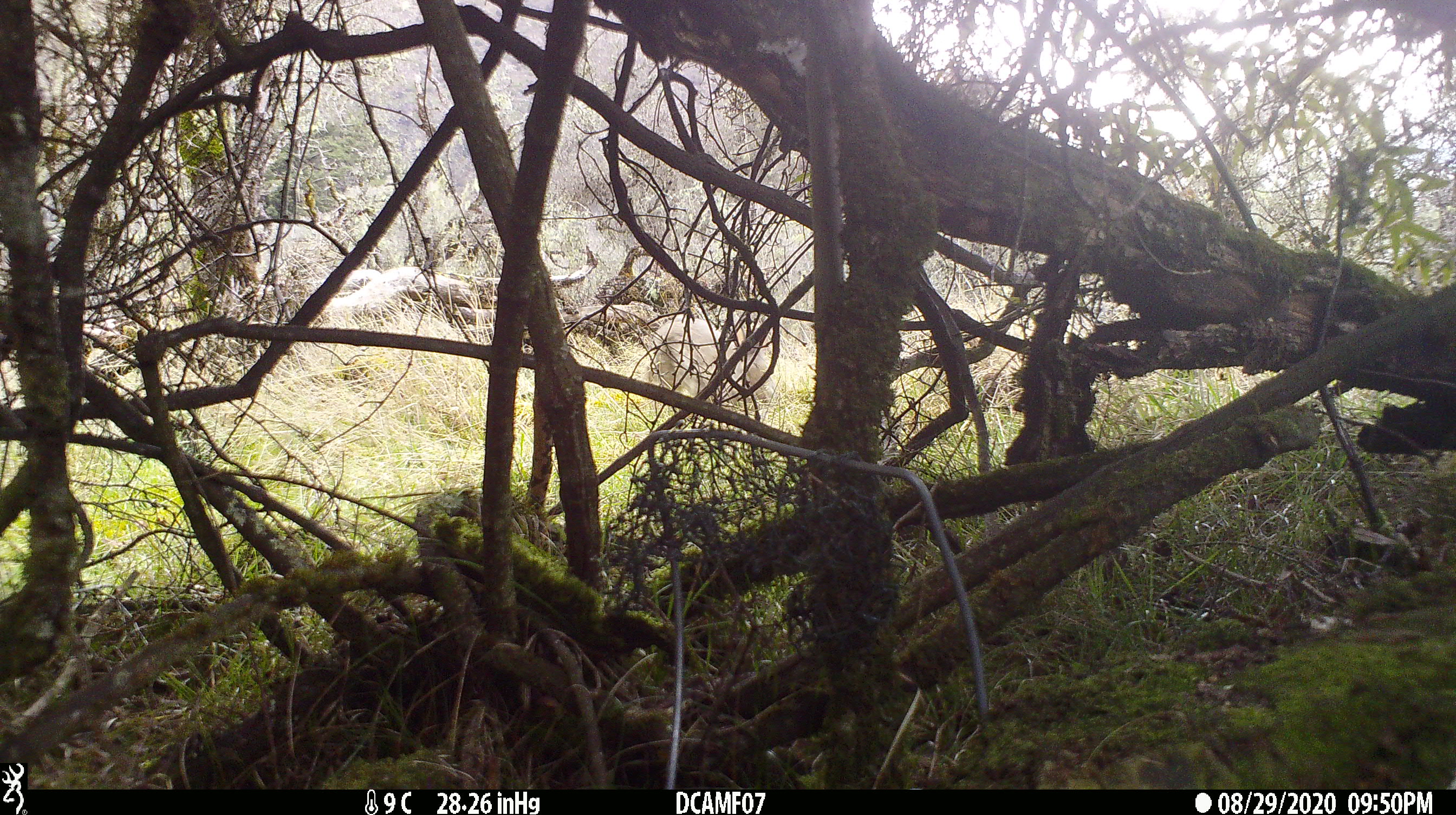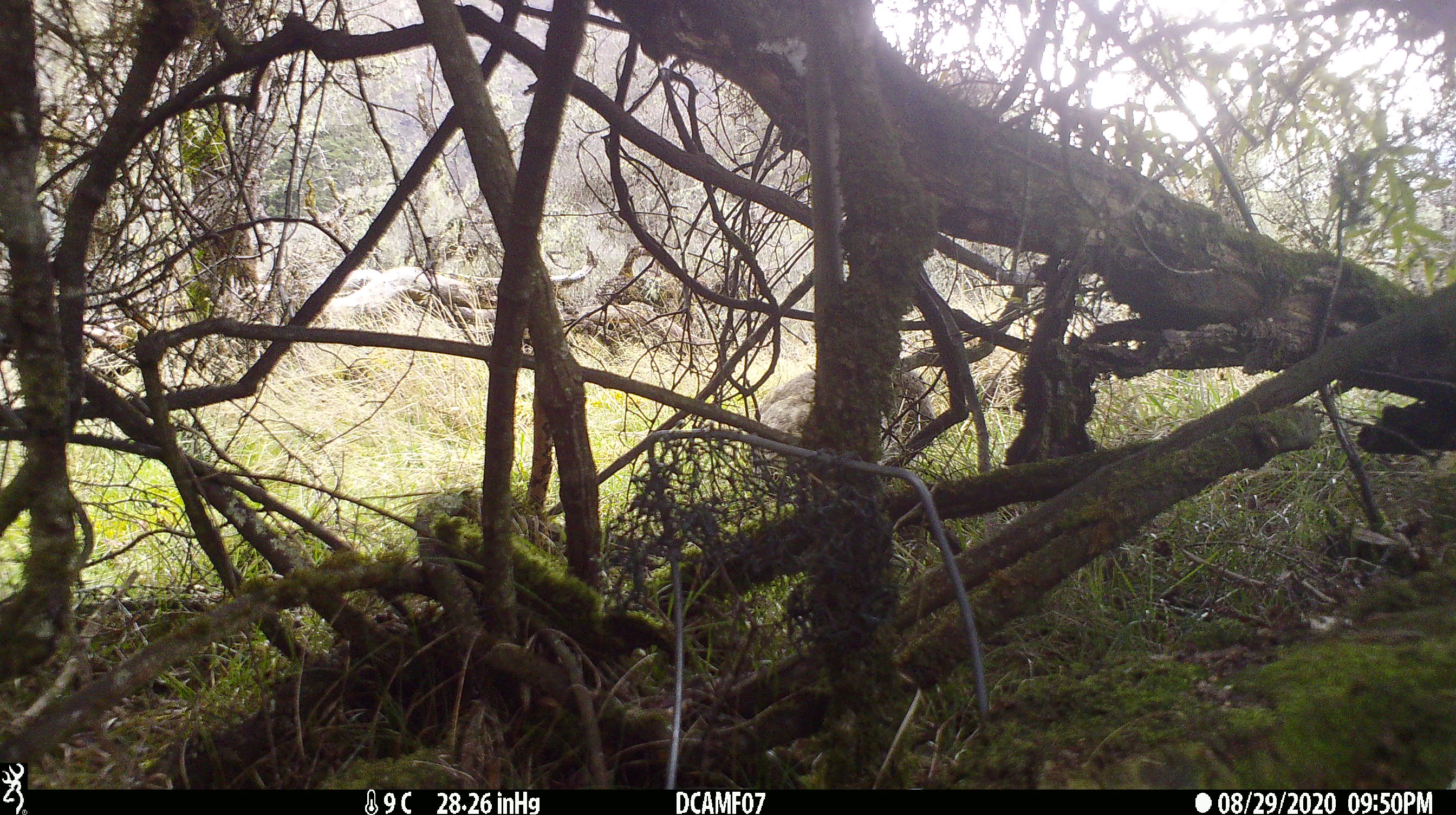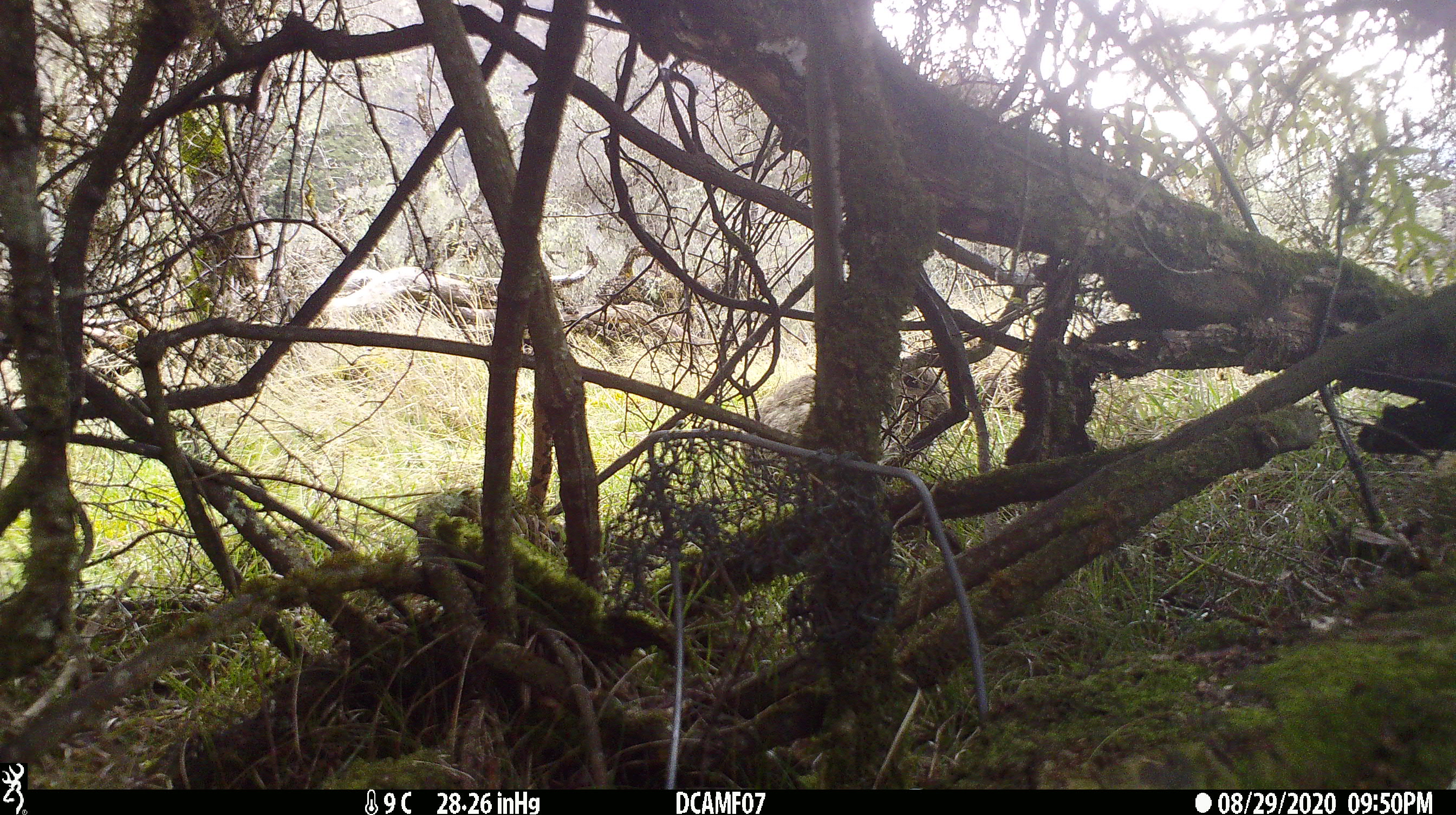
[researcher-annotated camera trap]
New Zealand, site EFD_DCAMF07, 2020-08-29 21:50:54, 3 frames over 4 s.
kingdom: Animalia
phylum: Chordata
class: Mammalia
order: Lagomorpha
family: Leporidae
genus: Oryctolagus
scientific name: Oryctolagus cuniculus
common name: european rabbit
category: rabbit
Rabbit (european rabbit) (Oryctolagus cuniculus).